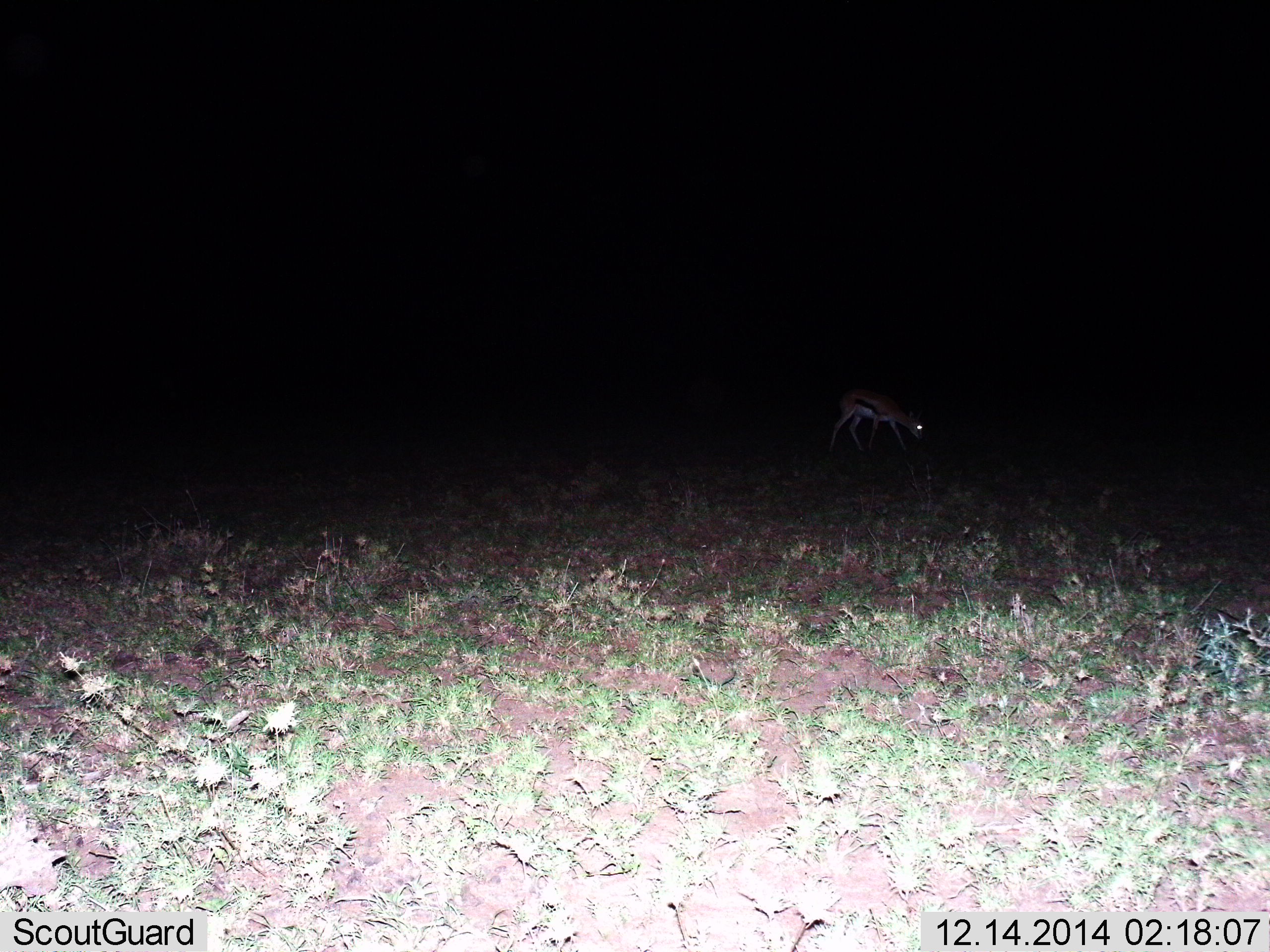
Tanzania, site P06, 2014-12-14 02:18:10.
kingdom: Animalia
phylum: Chordata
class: Mammalia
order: Artiodactyla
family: Bovidae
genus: Eudorcas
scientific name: Eudorcas thomsonii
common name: thomson's gazelle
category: gazellethomsons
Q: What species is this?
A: Gazellethomsons (thomson's gazelle) (Eudorcas thomsonii).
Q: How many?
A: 1.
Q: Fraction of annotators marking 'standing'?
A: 20%.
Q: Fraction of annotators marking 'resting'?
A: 0%.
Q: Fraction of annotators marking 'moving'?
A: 20%.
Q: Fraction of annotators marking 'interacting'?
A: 0%.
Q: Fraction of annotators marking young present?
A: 0%.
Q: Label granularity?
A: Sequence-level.